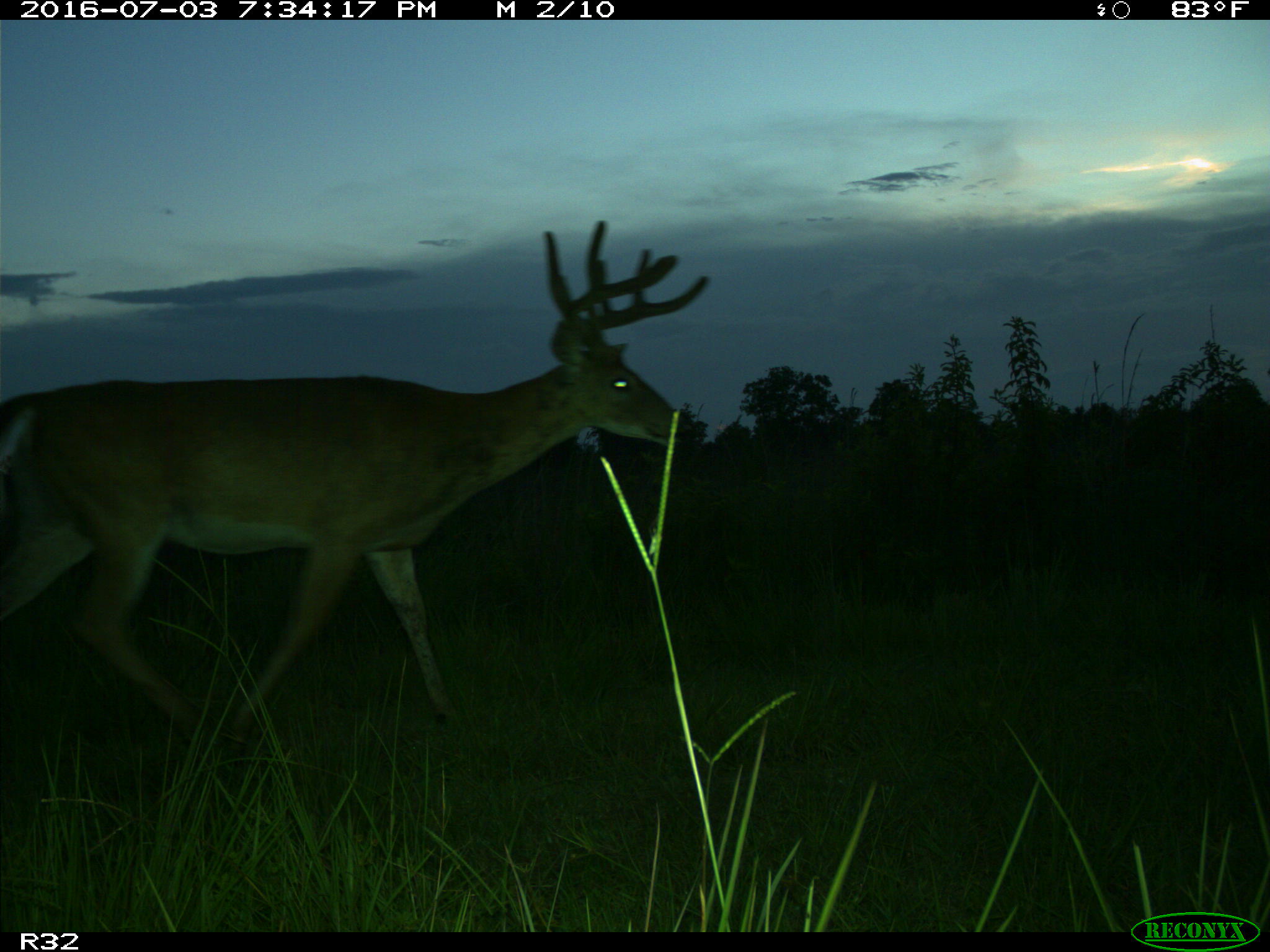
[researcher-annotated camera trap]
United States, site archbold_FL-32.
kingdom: Animalia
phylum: Chordata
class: Mammalia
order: Artiodactyla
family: Cervidae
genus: Odocoileus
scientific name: Odocoileus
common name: deer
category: unidentified deer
Unidentified deer (deer) (Odocoileus).